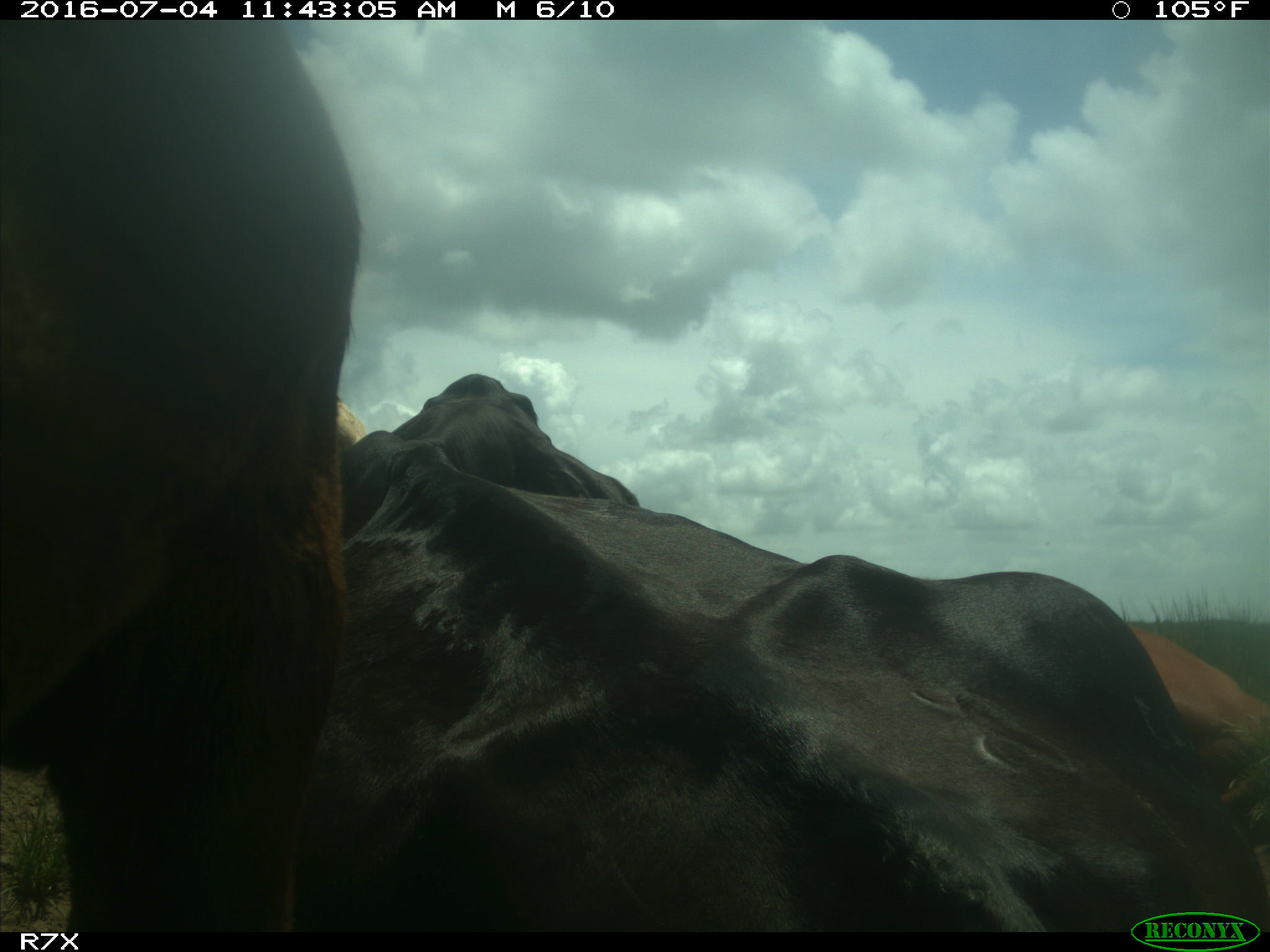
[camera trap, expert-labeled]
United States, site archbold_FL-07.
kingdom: Animalia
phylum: Chordata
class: Mammalia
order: Artiodactyla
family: Bovidae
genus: Bos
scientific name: Bos taurus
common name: domestic cow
Bos taurus (domestic cow).